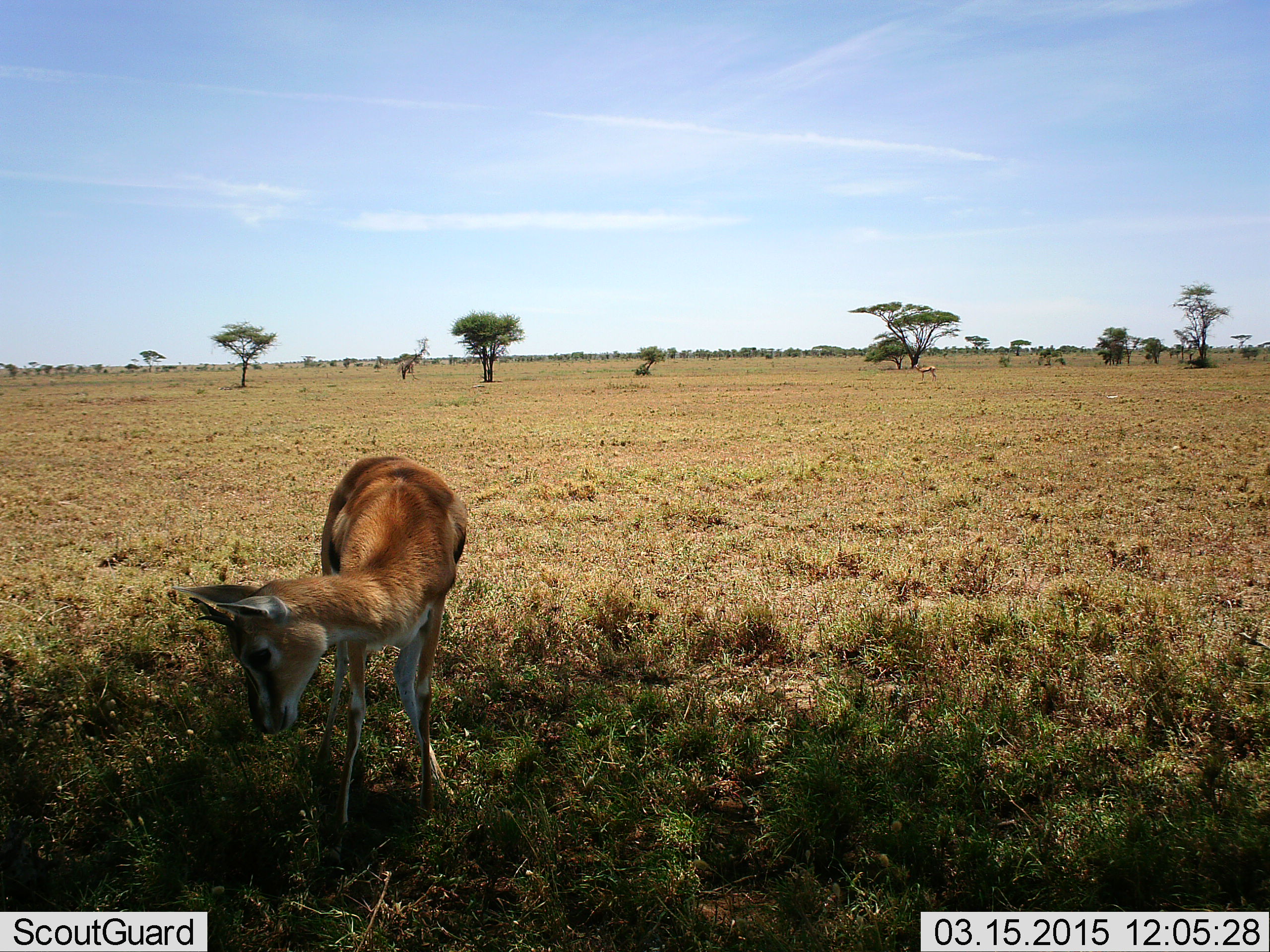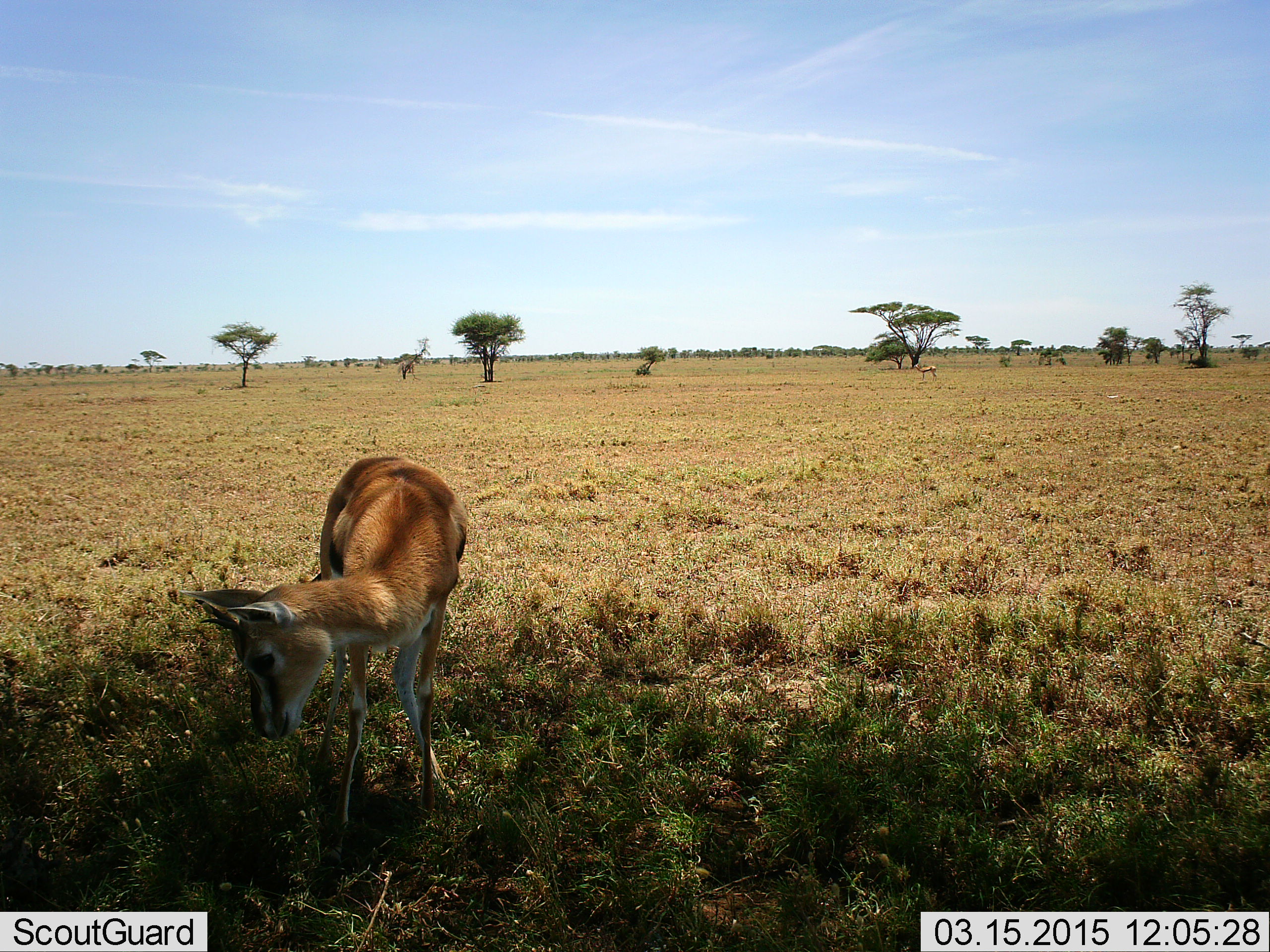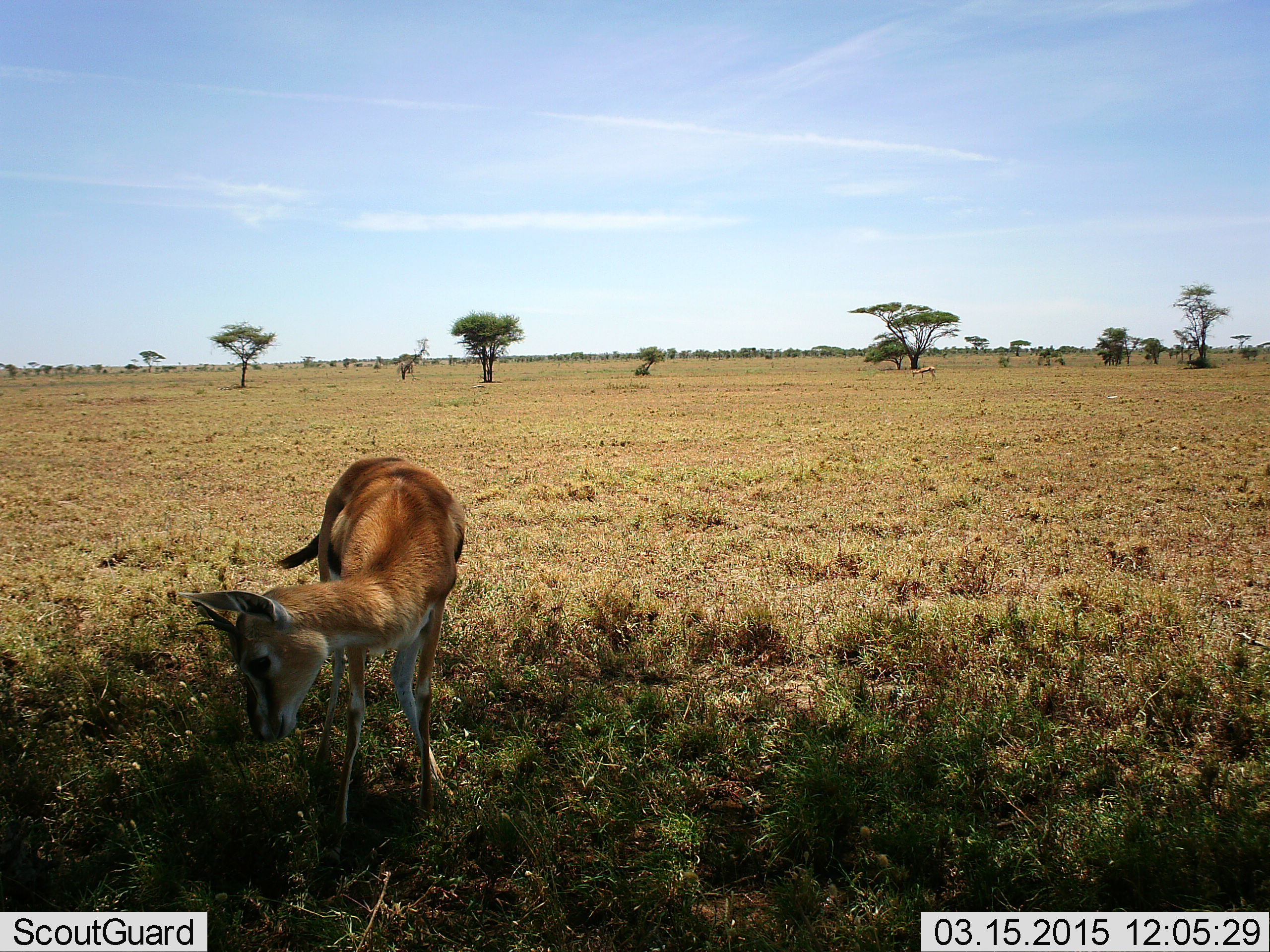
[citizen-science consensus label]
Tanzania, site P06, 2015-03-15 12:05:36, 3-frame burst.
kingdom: Animalia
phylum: Chordata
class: Mammalia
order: Artiodactyla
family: Bovidae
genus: Eudorcas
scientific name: Eudorcas thomsonii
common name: thomson's gazelle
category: gazellethomsons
Gazellethomsons (thomson's gazelle) (Eudorcas thomsonii), count 1. Behavior (volunteer vote fractions): standing 100%, resting 0%, moving 0%, interacting 0%. Young present (vote fraction): 0%. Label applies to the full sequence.